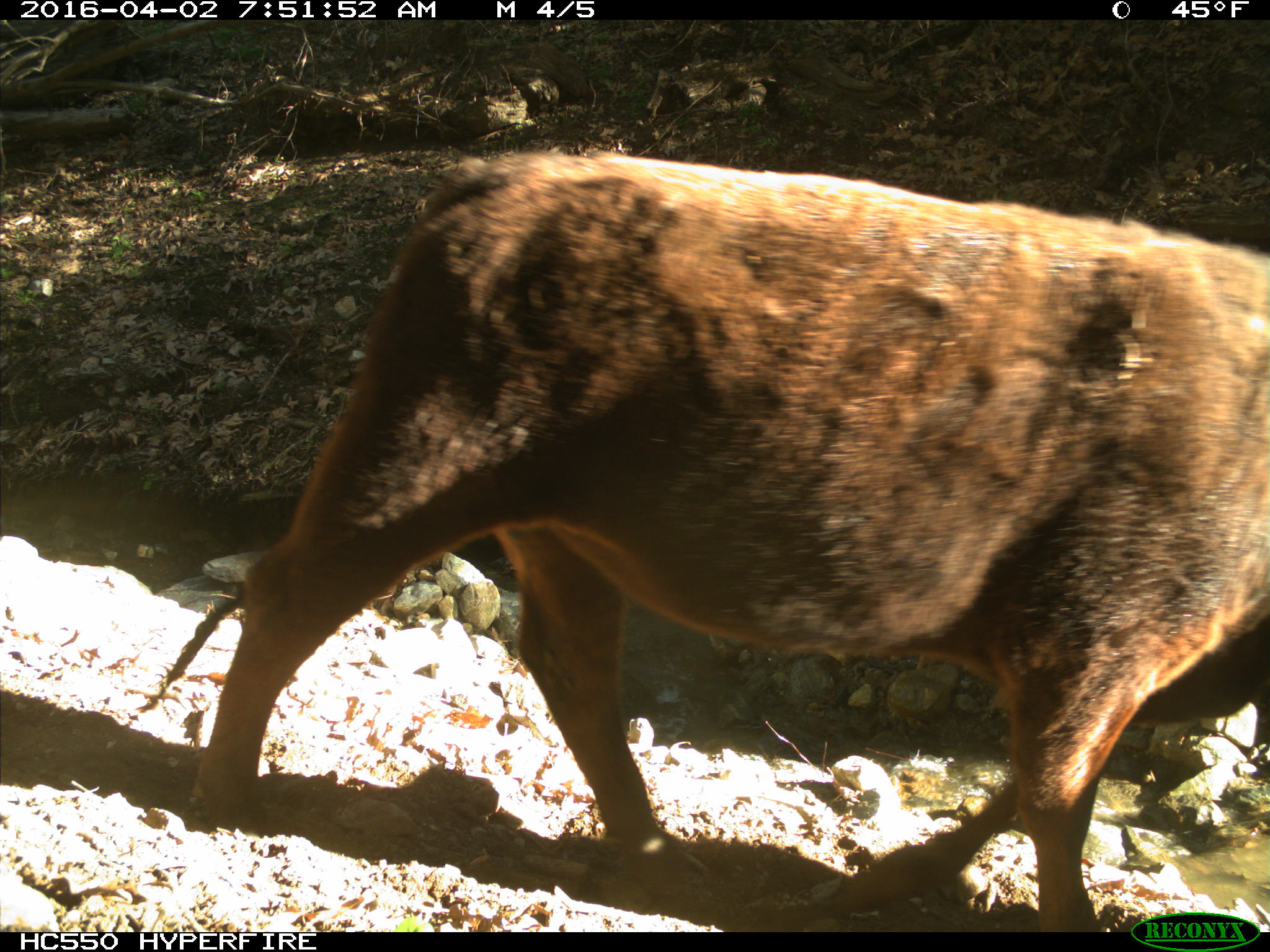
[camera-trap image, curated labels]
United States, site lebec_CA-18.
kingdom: Animalia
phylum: Chordata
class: Mammalia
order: Artiodactyla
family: Bovidae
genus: Bos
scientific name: Bos taurus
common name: domestic cow